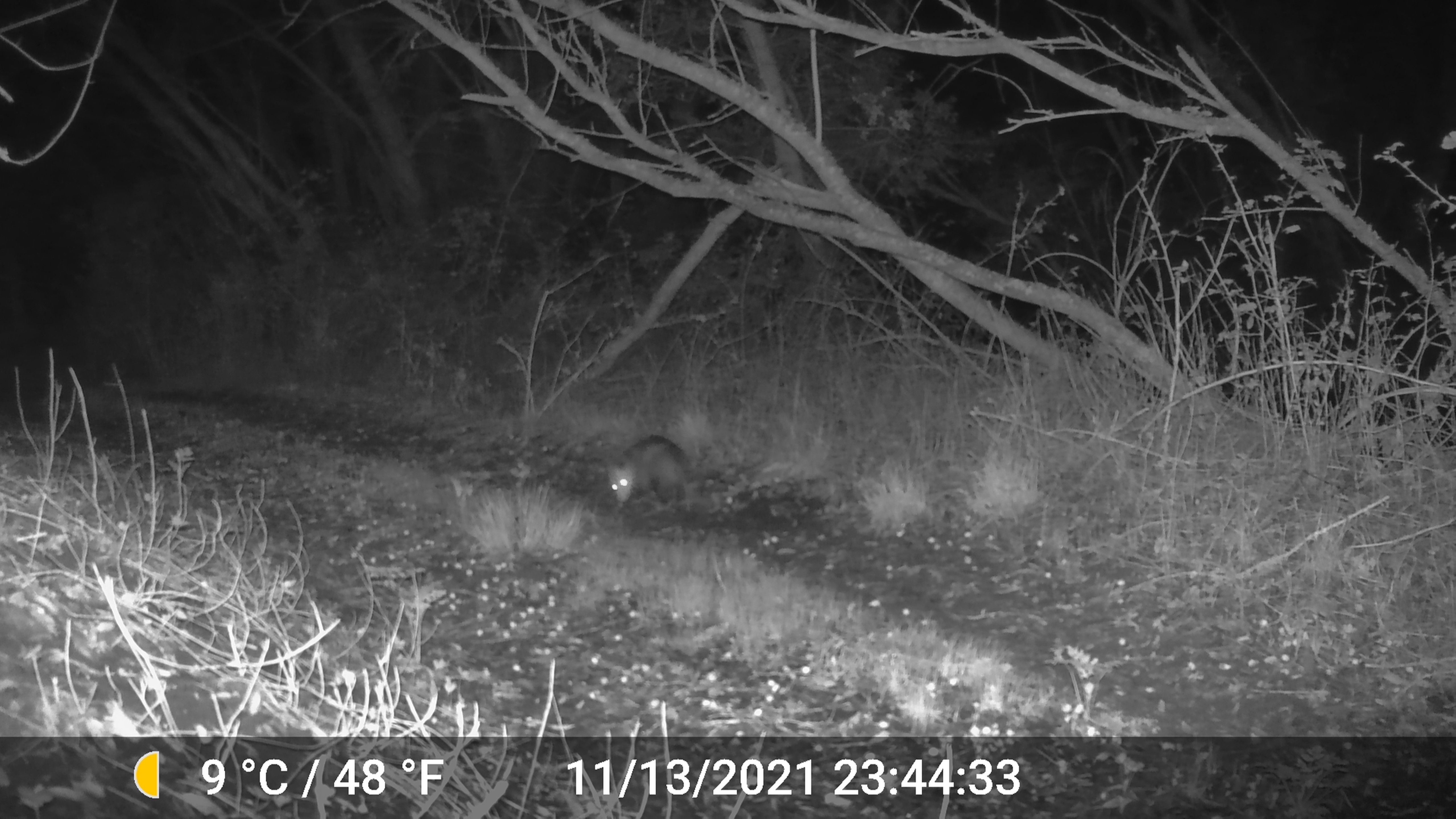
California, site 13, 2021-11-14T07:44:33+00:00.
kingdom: Animalia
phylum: Chordata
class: Mammalia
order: Didelphimorphia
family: Didelphidae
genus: Didelphis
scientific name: Didelphis virginiana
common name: virginia opossum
Virginia opossum (Didelphis virginiana).